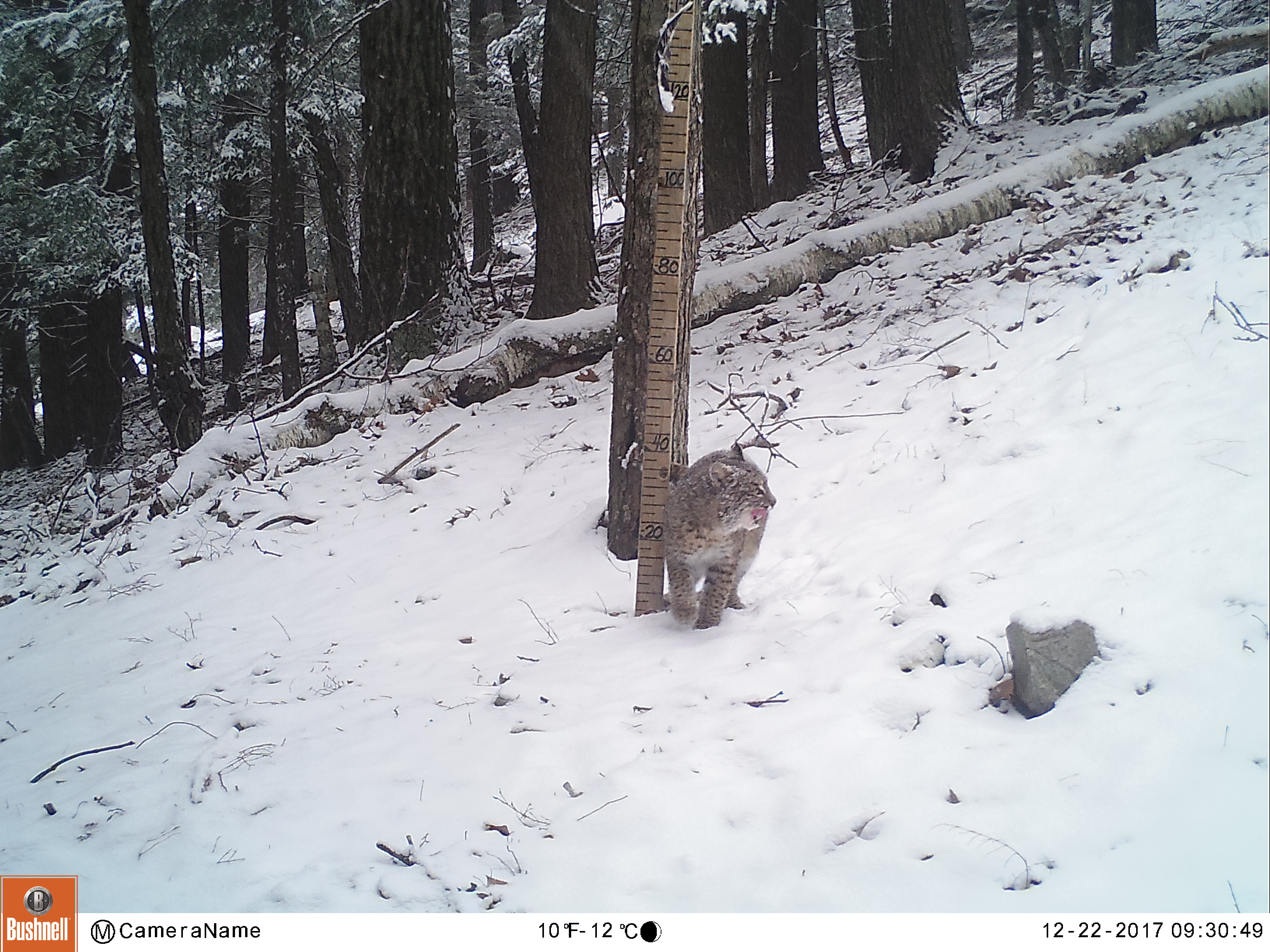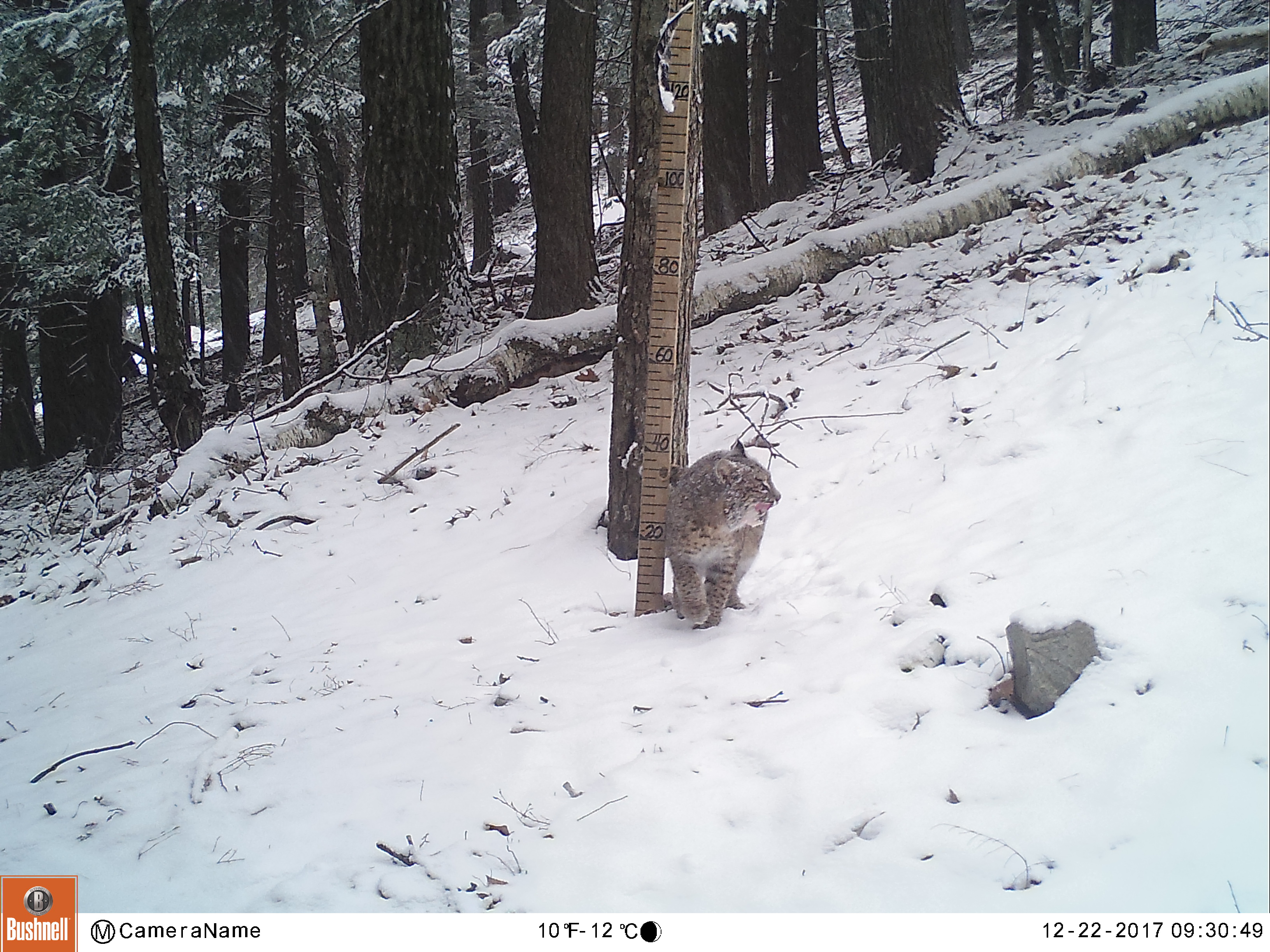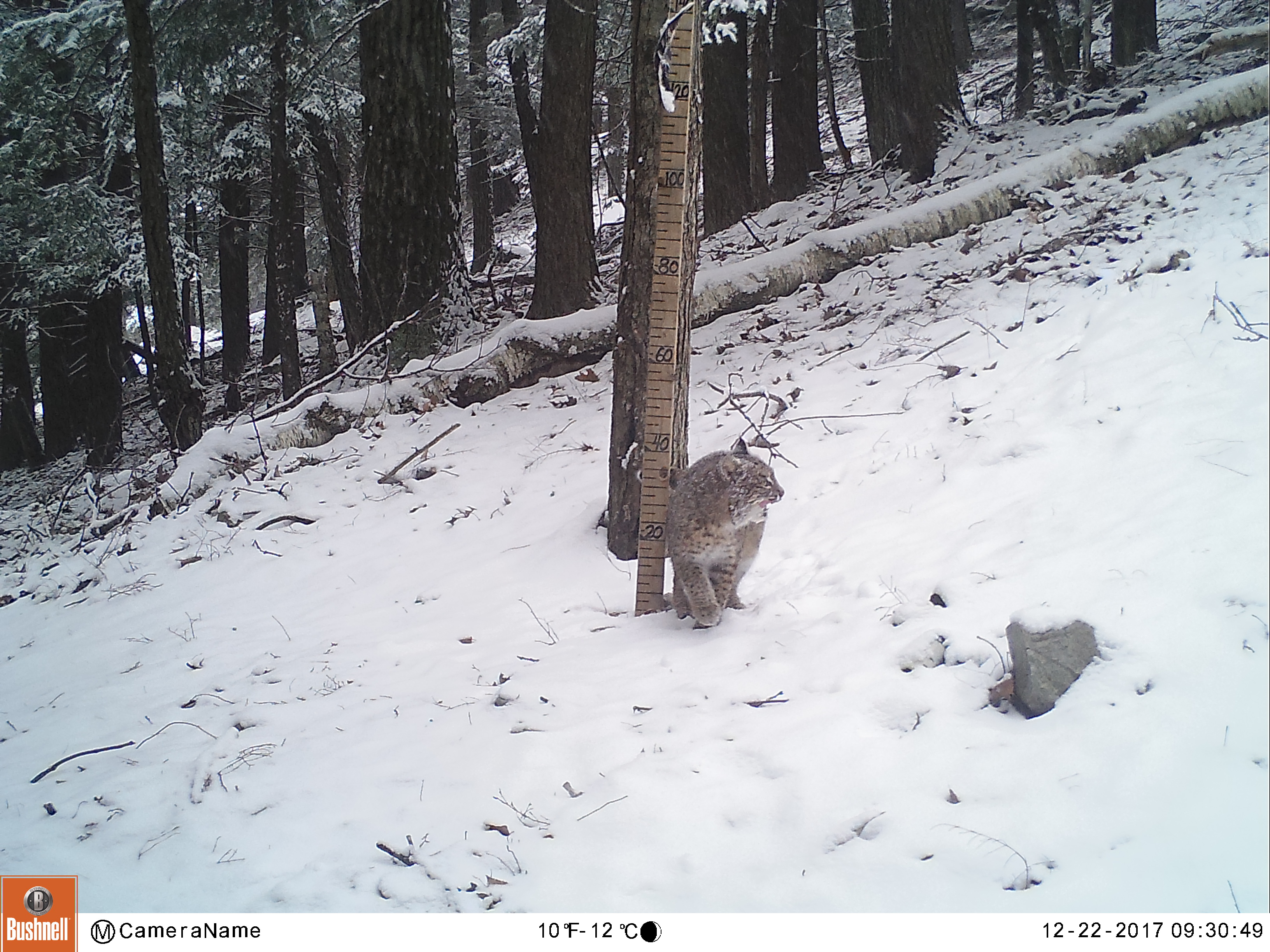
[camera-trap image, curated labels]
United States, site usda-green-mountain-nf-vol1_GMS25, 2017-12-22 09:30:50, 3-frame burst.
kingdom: Animalia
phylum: Chordata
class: Mammalia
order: Carnivora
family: Felidae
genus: Lynx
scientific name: Lynx rufus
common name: bobcat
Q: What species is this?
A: Bobcat (Lynx rufus).